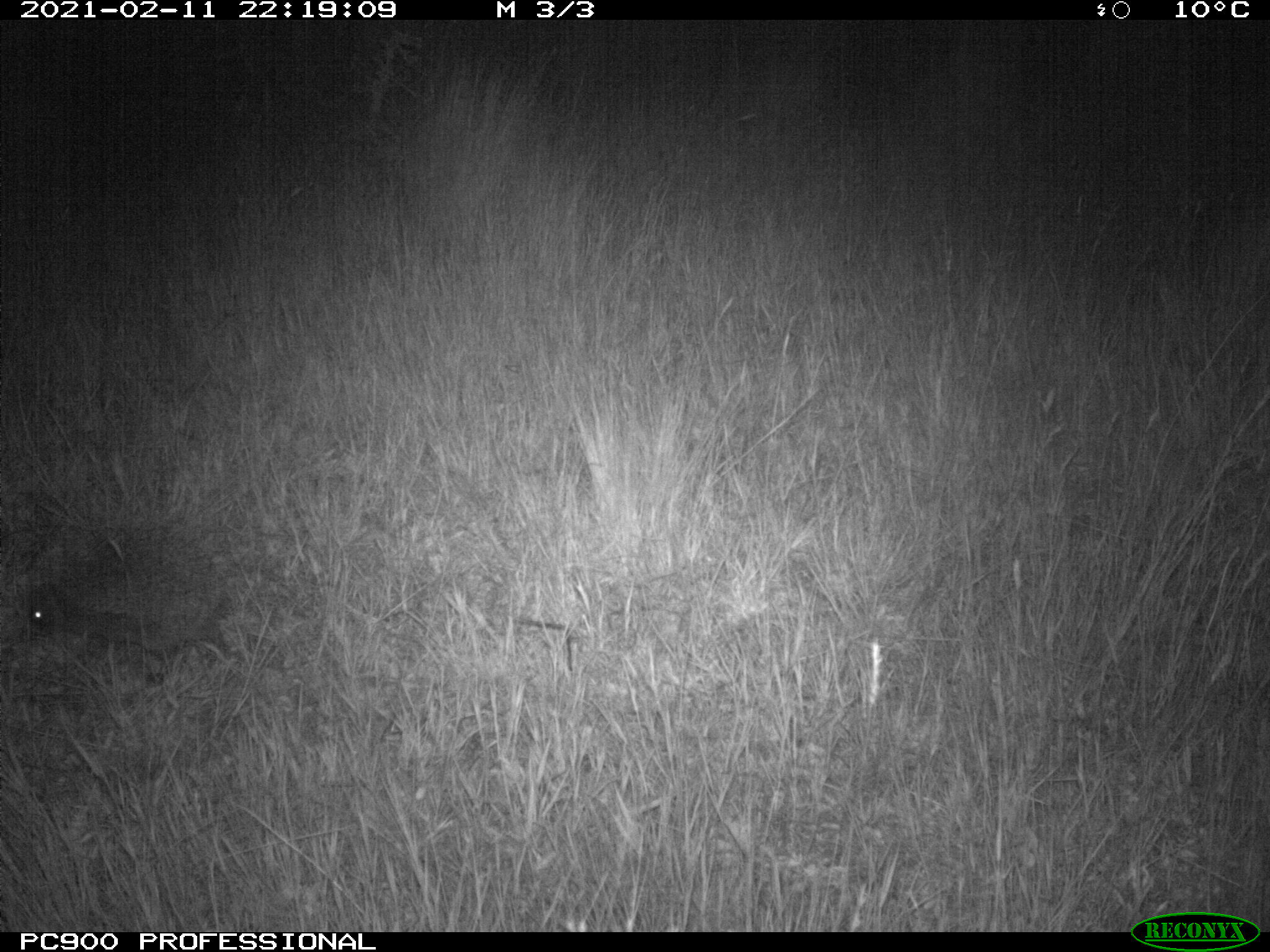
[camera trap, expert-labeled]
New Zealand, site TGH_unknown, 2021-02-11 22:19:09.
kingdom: Animalia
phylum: Chordata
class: Mammalia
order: Eulipotyphla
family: Erinaceidae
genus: Erinaceus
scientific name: Erinaceus europaeus europaeus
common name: european hedgehog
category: hedgehog